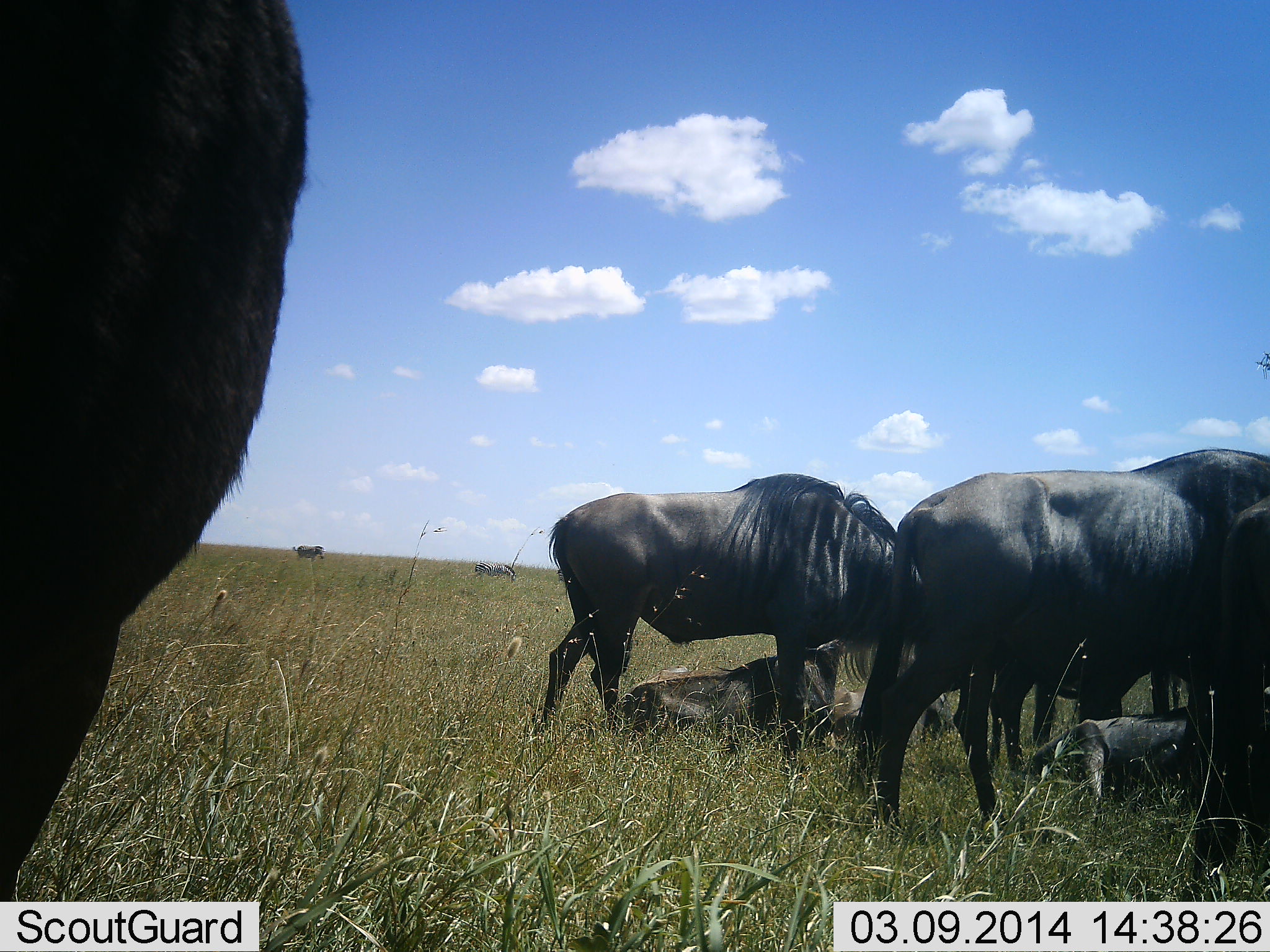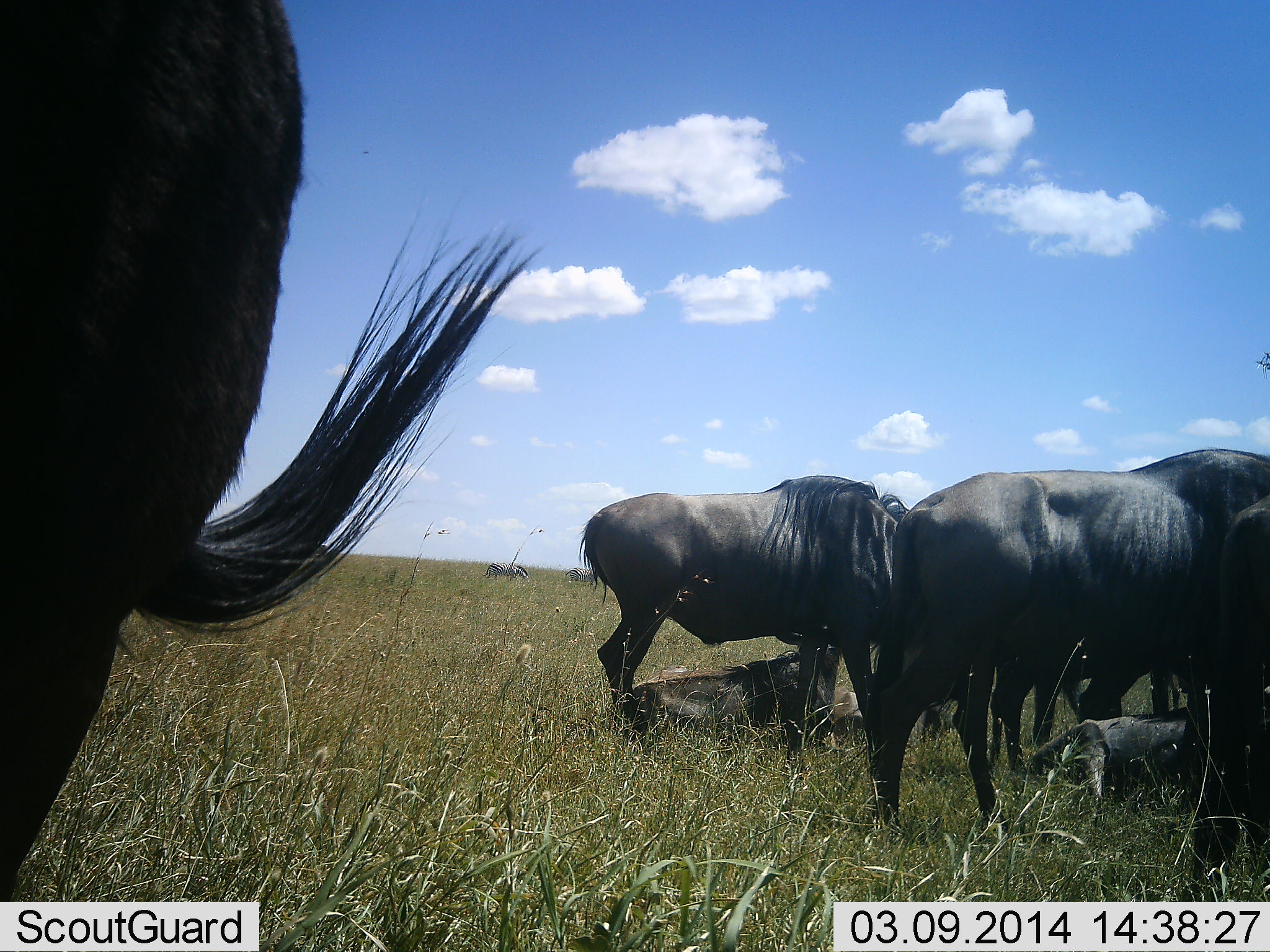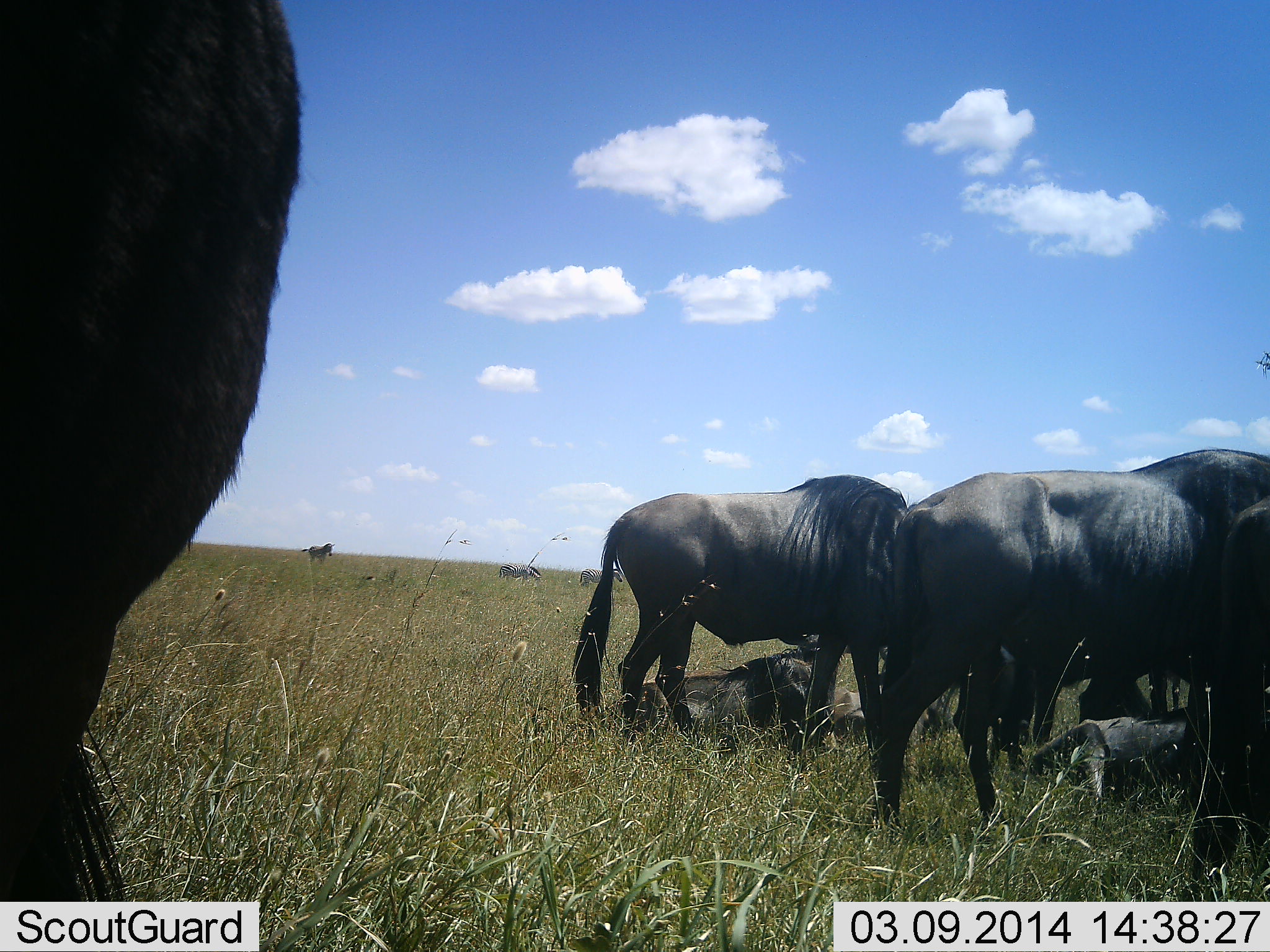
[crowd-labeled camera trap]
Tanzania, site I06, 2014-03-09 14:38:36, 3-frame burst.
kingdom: Animalia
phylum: Chordata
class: Mammalia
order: Artiodactyla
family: Bovidae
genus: Connochaetes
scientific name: Connochaetes taurinus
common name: blue wildebeest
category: wildebeest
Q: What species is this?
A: Wildebeest (blue wildebeest) (Connochaetes taurinus).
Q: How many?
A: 7.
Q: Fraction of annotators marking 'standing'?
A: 92%.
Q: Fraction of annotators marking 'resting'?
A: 100%.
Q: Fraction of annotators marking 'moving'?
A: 15%.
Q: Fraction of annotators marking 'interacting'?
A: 0%.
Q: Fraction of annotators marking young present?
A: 15%.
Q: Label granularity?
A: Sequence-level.